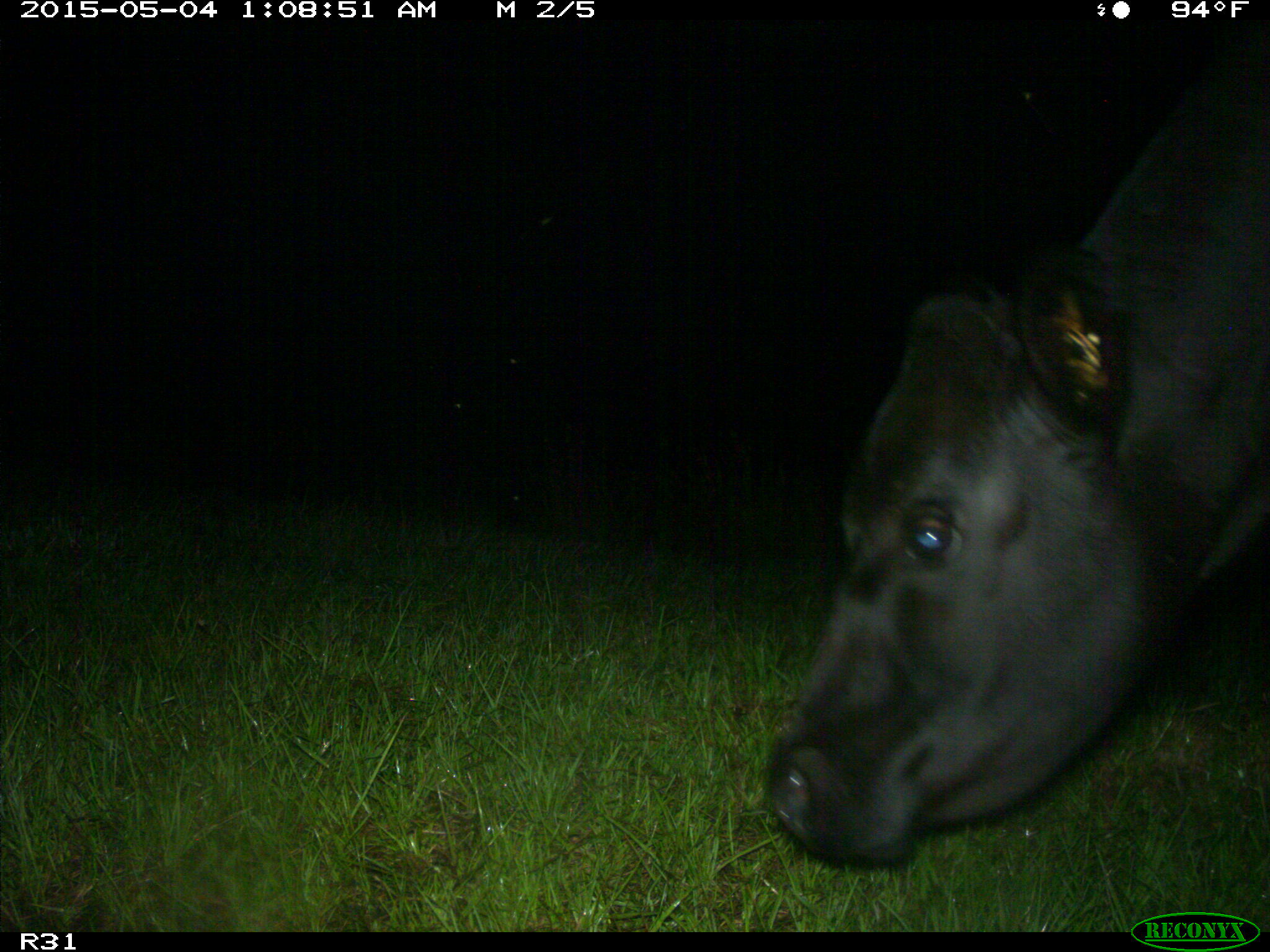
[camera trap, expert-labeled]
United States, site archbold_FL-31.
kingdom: Animalia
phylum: Chordata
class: Mammalia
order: Artiodactyla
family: Bovidae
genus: Bos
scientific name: Bos taurus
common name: domestic cow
Bos taurus (domestic cow).